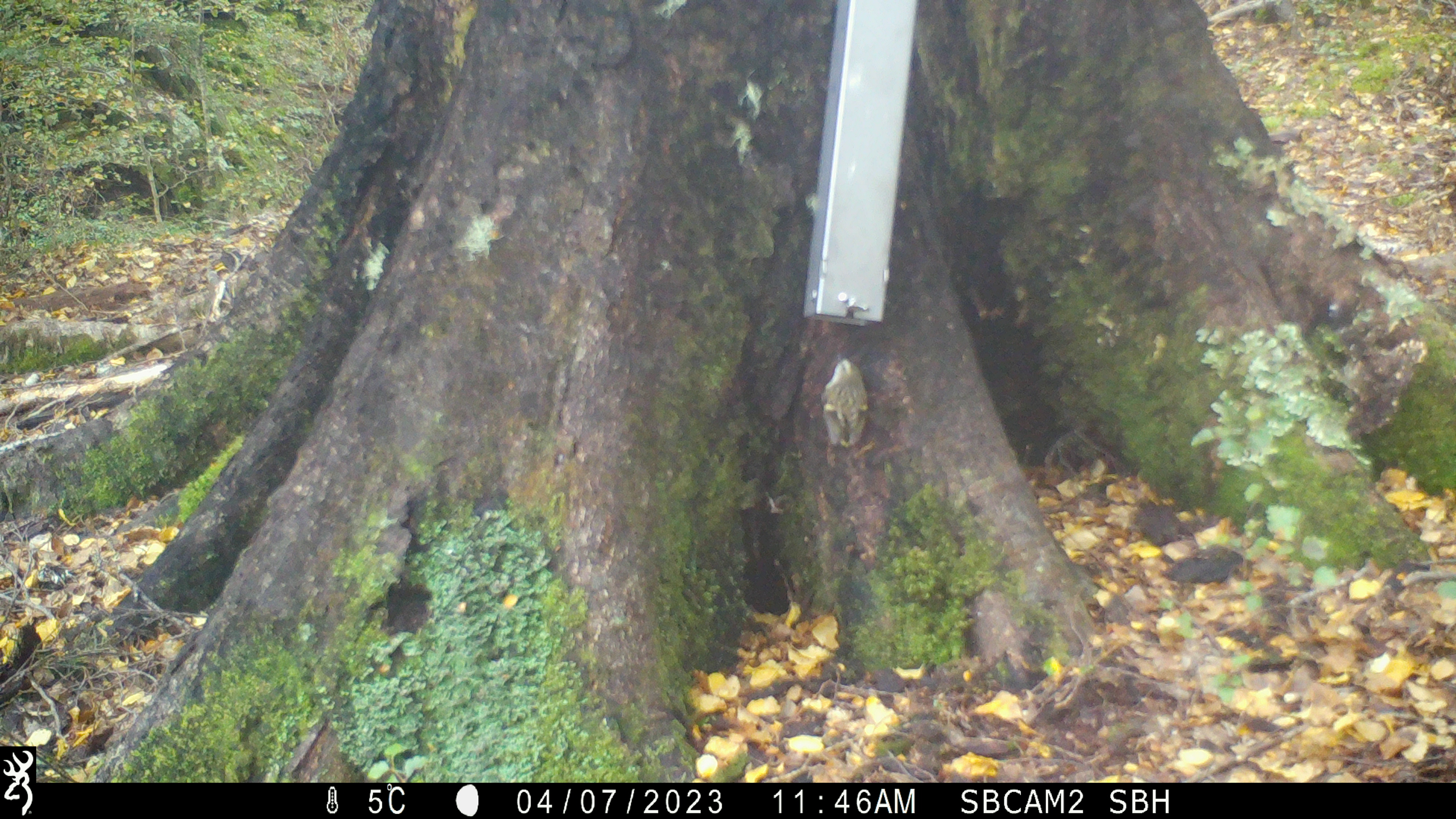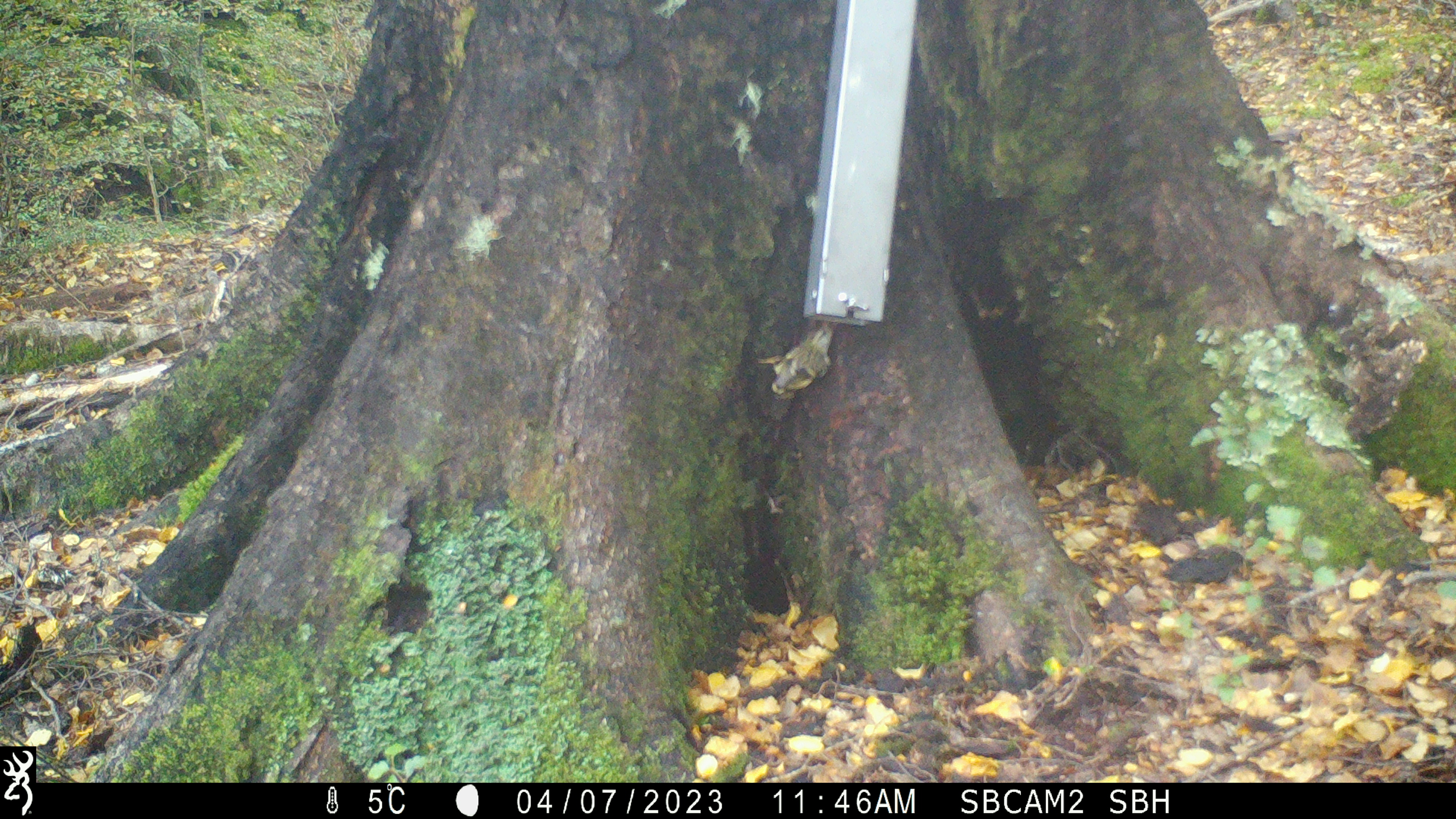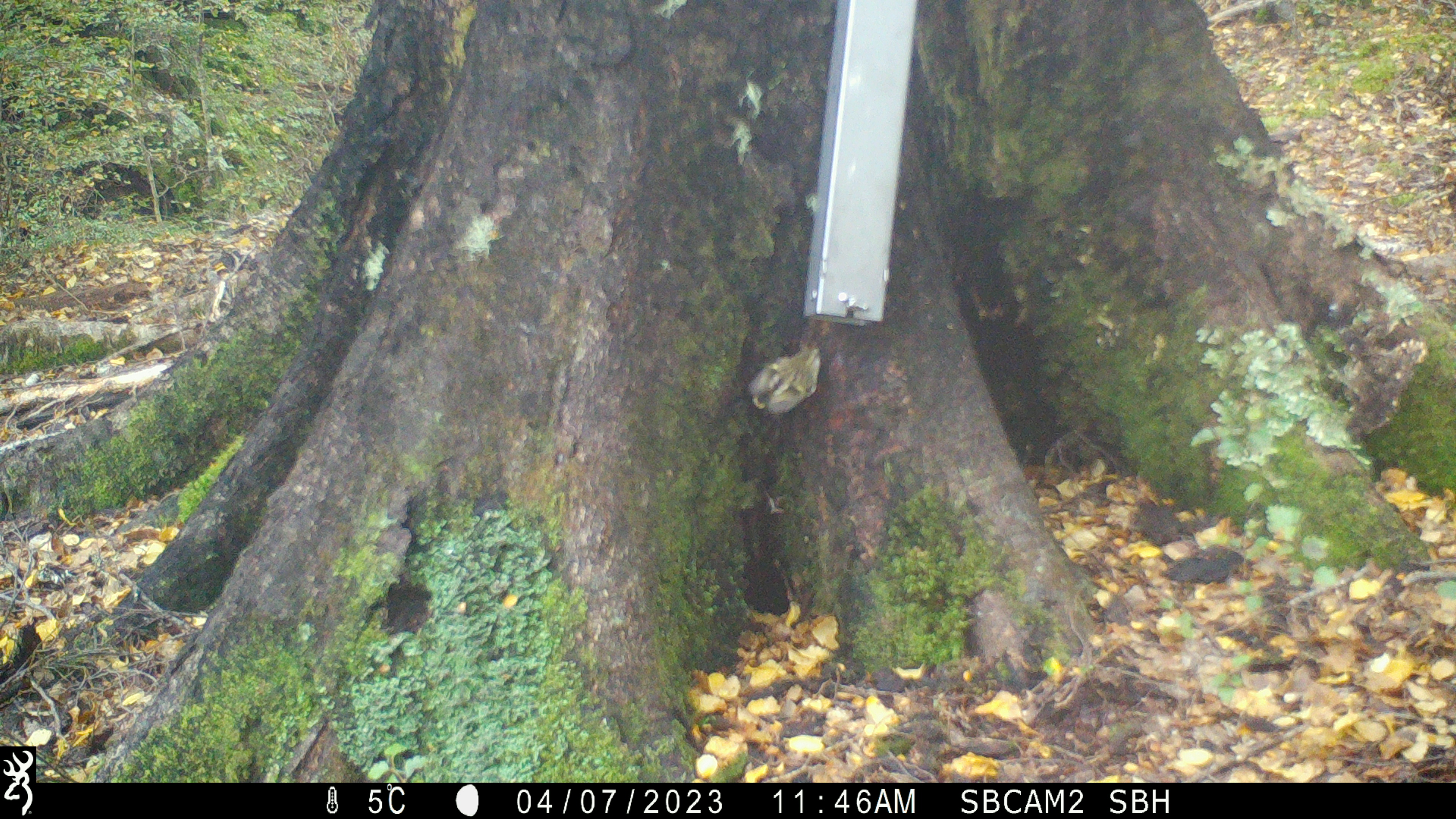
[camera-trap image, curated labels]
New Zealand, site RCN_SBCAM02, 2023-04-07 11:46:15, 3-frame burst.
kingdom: Animalia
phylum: Chordata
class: Aves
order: Passeriformes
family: Acanthisittidae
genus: Acanthisitta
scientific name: Acanthisitta chloris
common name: rifleman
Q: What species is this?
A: Rifleman (Acanthisitta chloris).